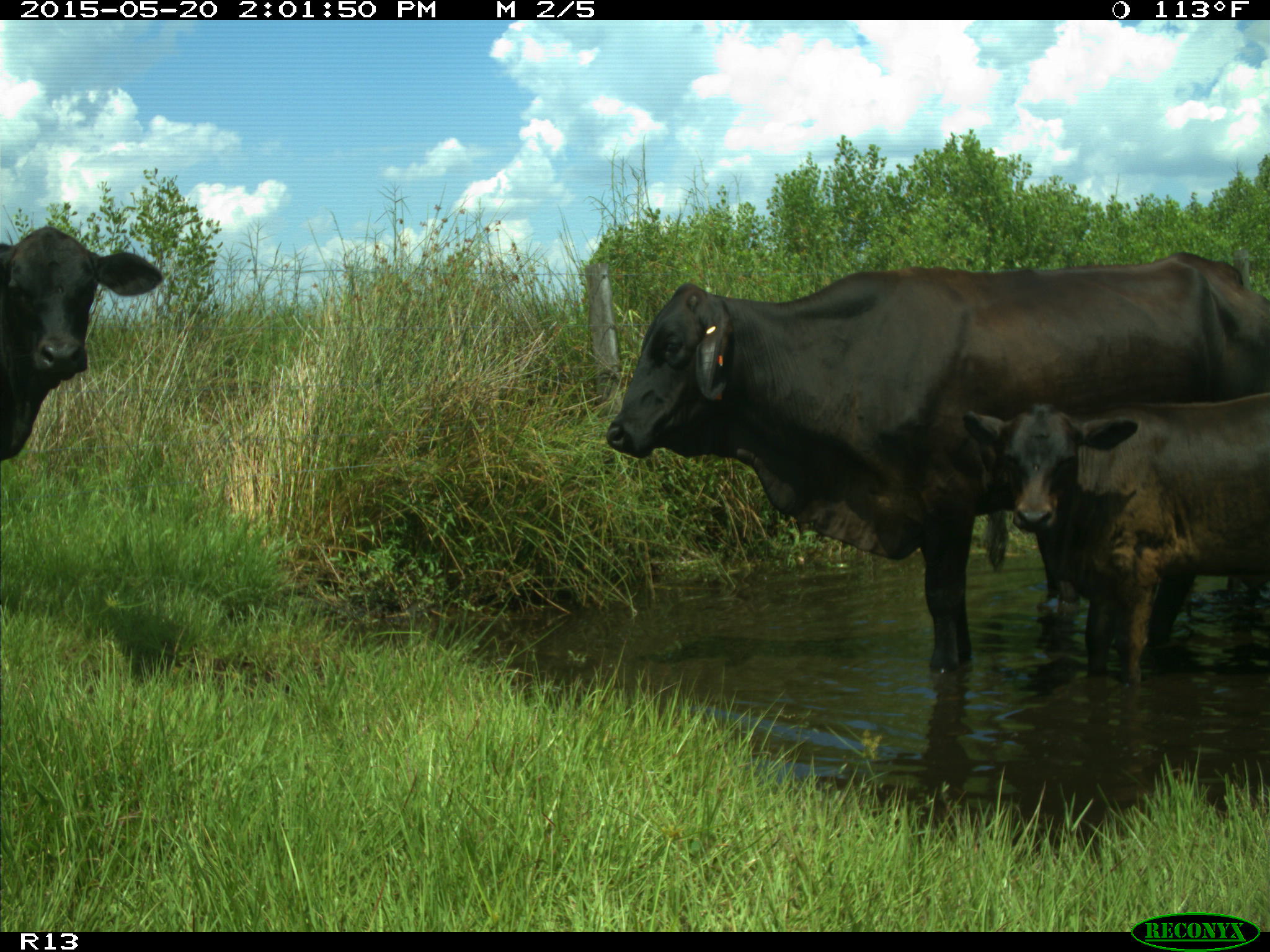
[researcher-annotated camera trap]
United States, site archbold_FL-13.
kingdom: Animalia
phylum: Chordata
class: Mammalia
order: Artiodactyla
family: Bovidae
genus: Bos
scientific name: Bos taurus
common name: domestic cow